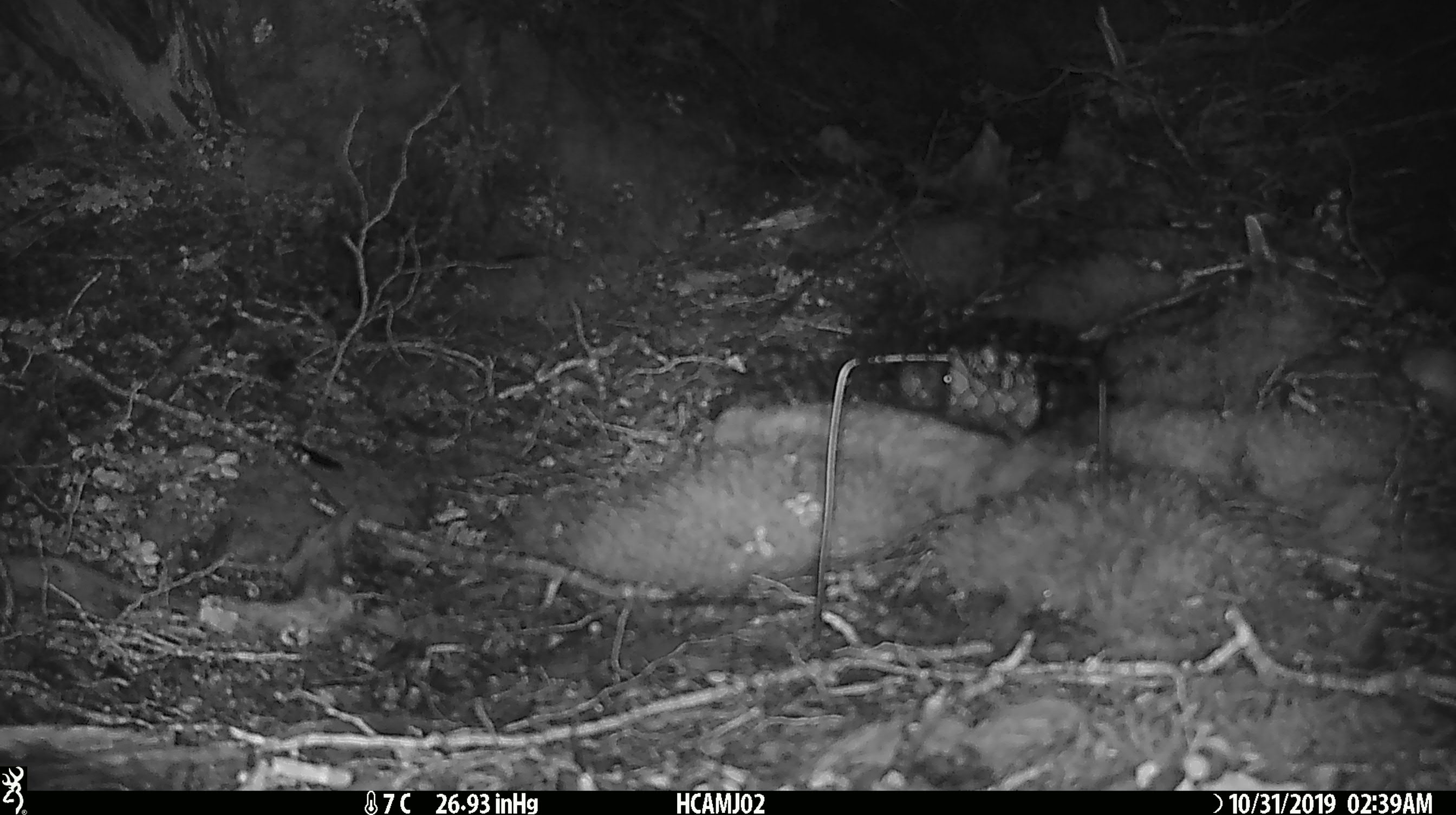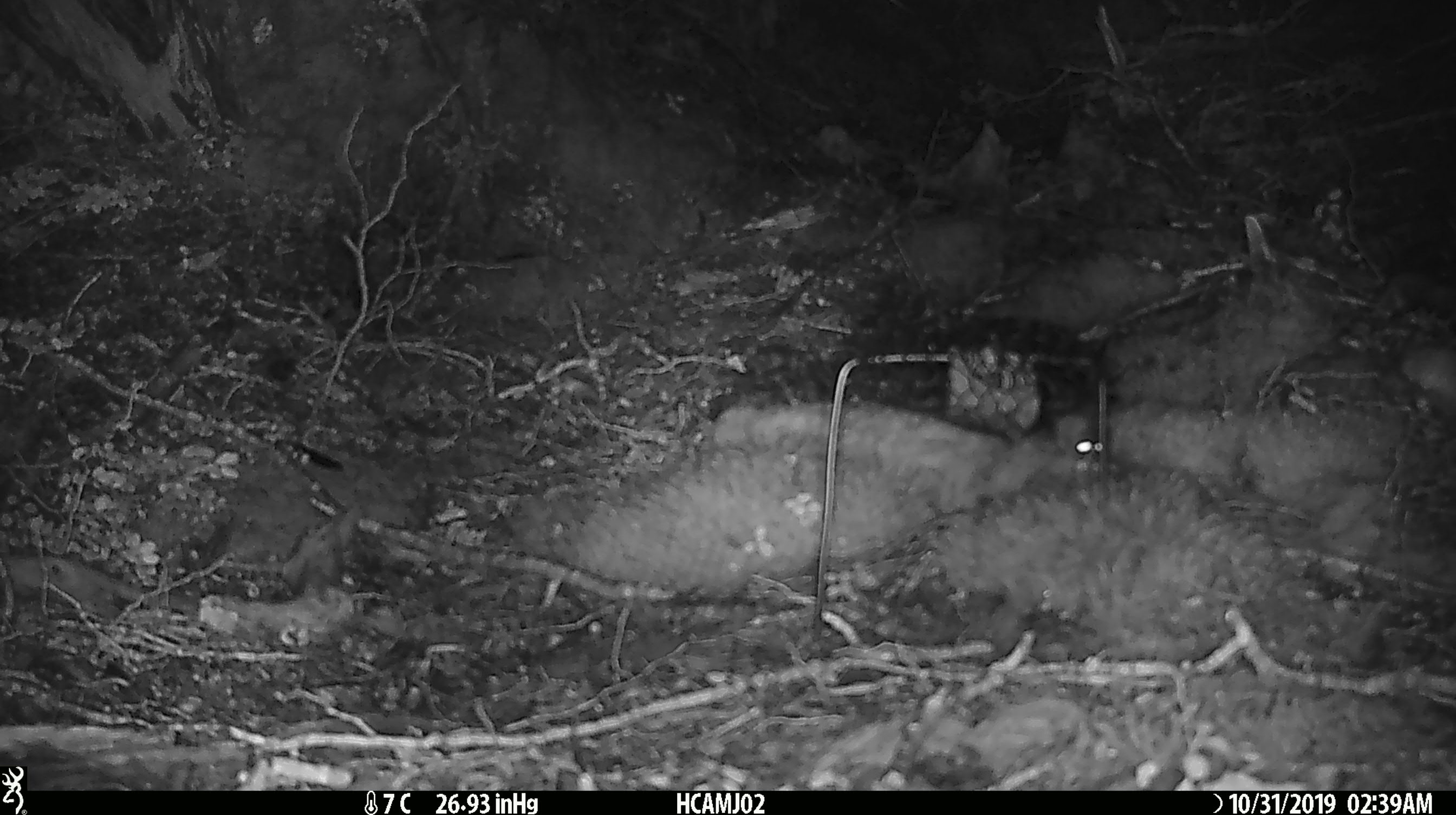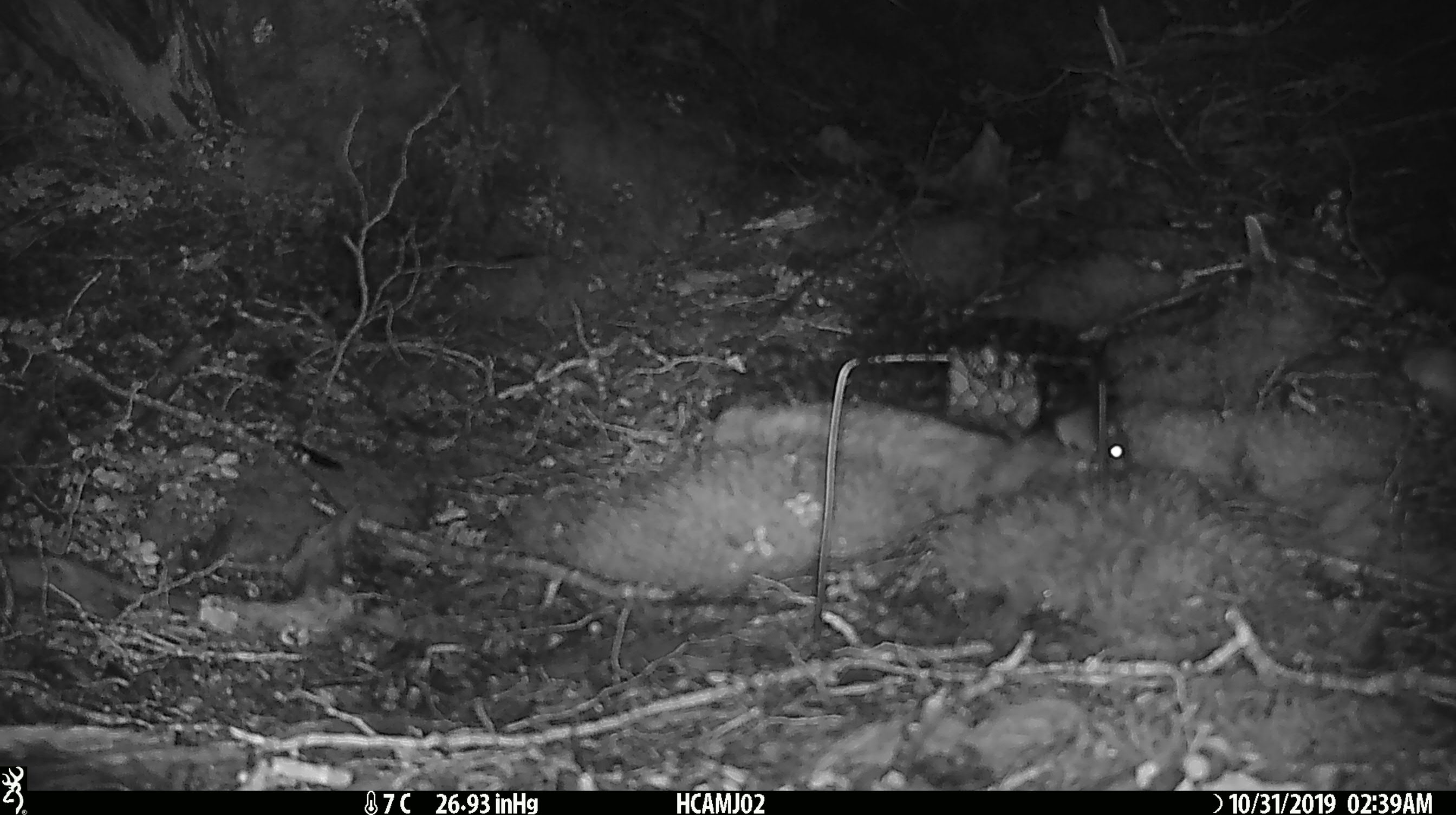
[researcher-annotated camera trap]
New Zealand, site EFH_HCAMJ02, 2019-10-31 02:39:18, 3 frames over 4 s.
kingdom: Animalia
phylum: Chordata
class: Mammalia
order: Rodentia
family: Muridae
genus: Mus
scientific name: Mus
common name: mouse